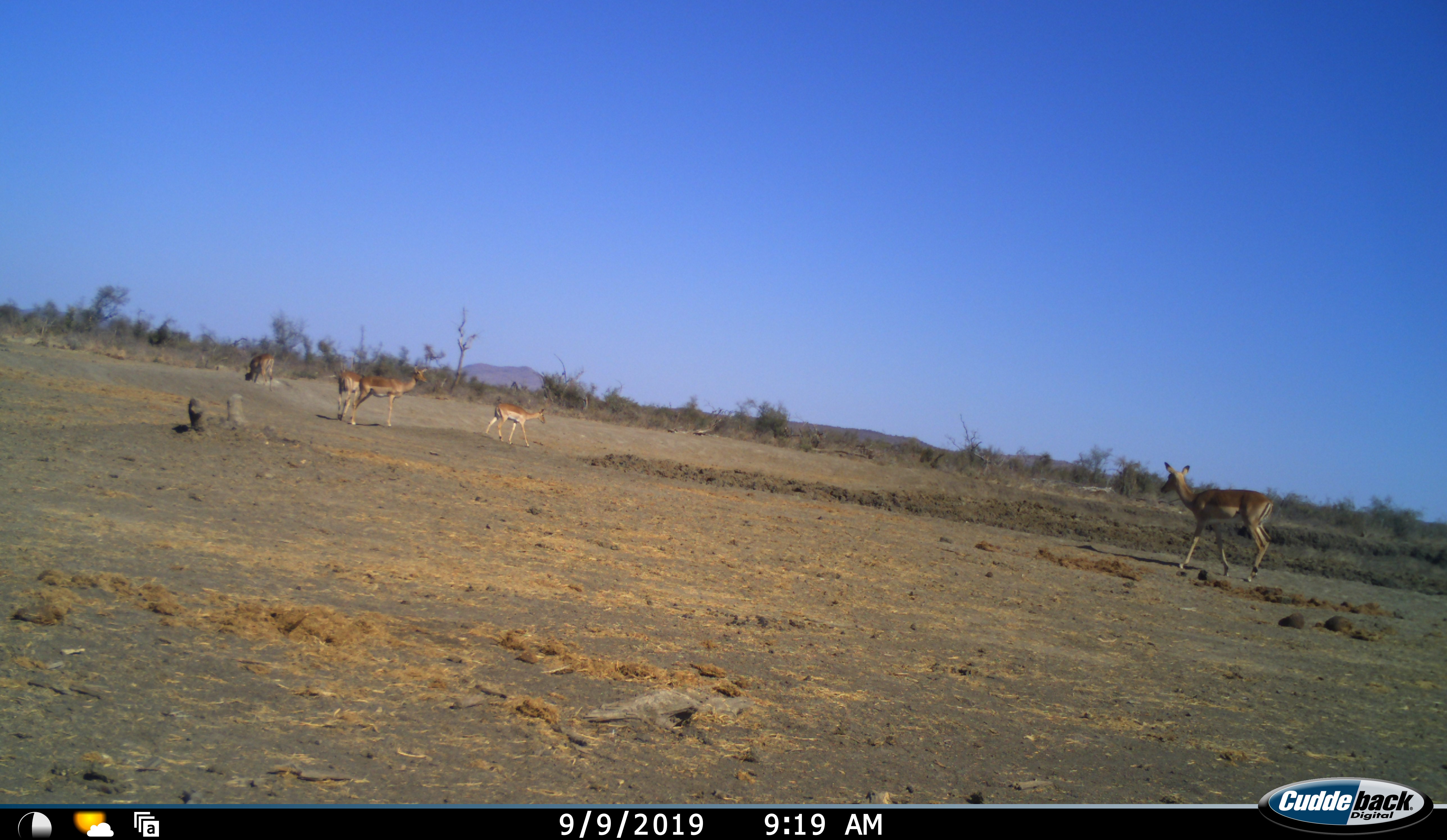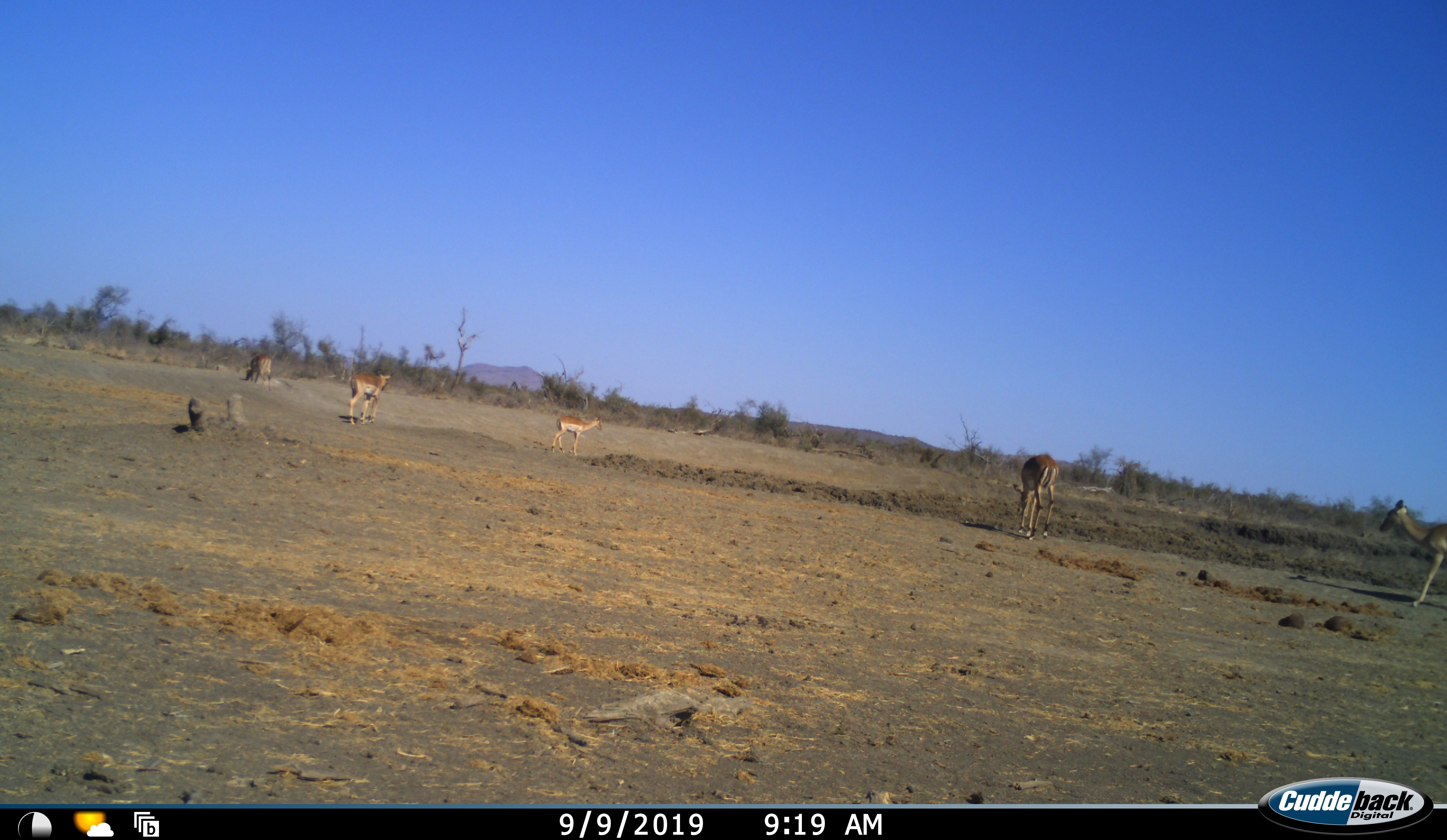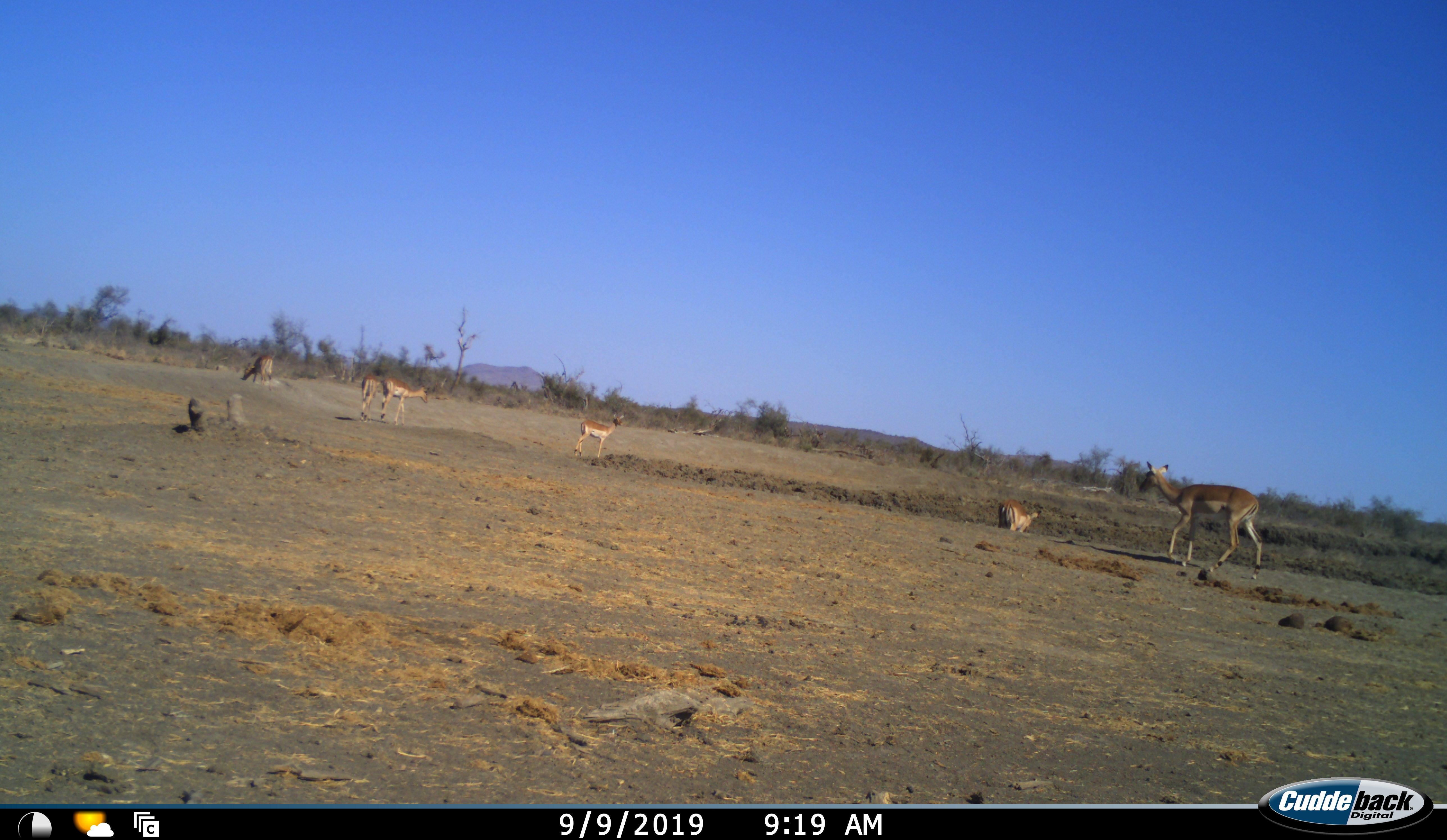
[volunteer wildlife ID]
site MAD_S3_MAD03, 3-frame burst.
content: unidentified animal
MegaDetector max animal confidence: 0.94